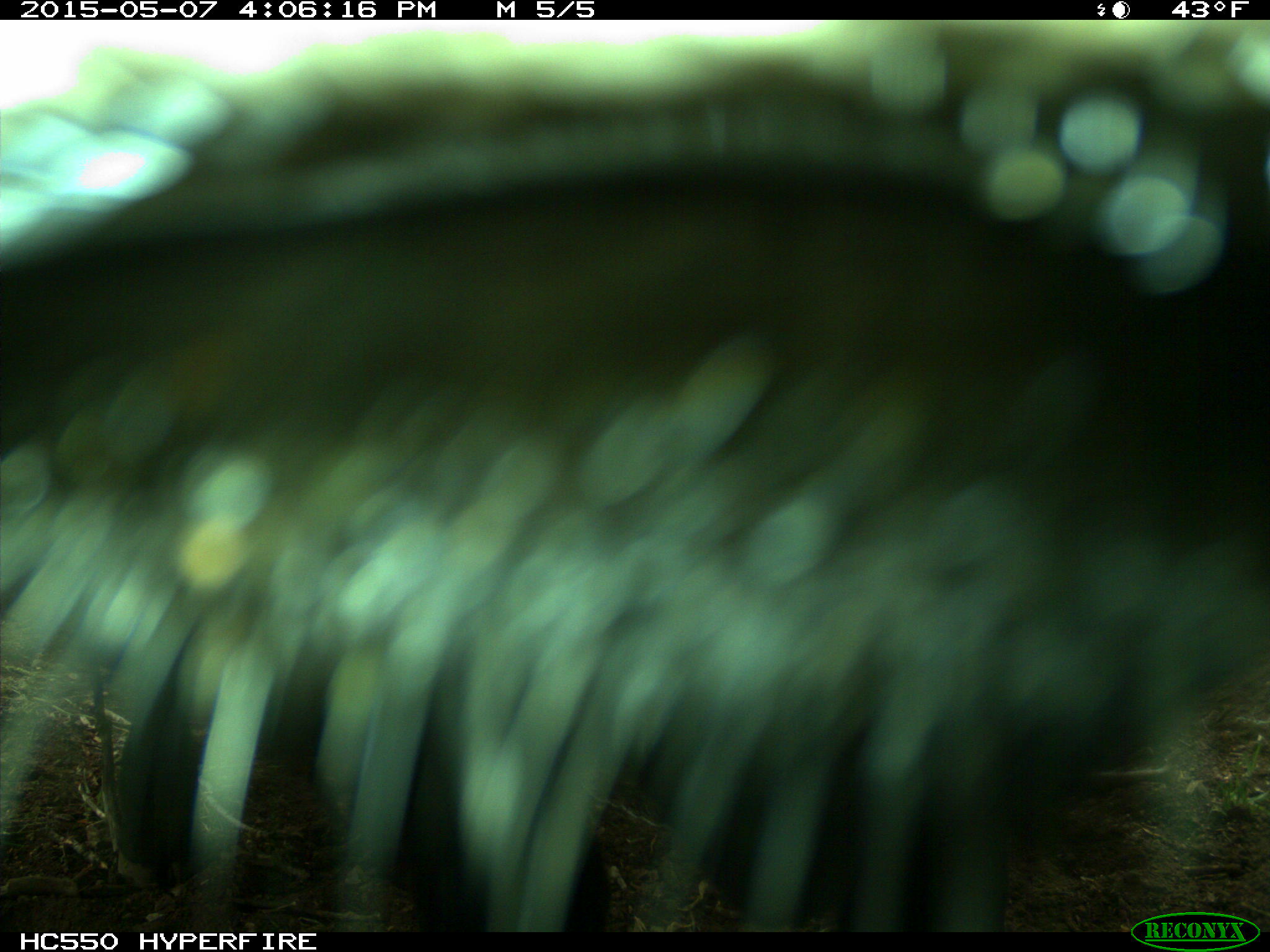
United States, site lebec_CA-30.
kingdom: Animalia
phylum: Chordata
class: Mammalia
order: Artiodactyla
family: Bovidae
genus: Bos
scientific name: Bos taurus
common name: domestic cow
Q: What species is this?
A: Bos taurus (domestic cow).